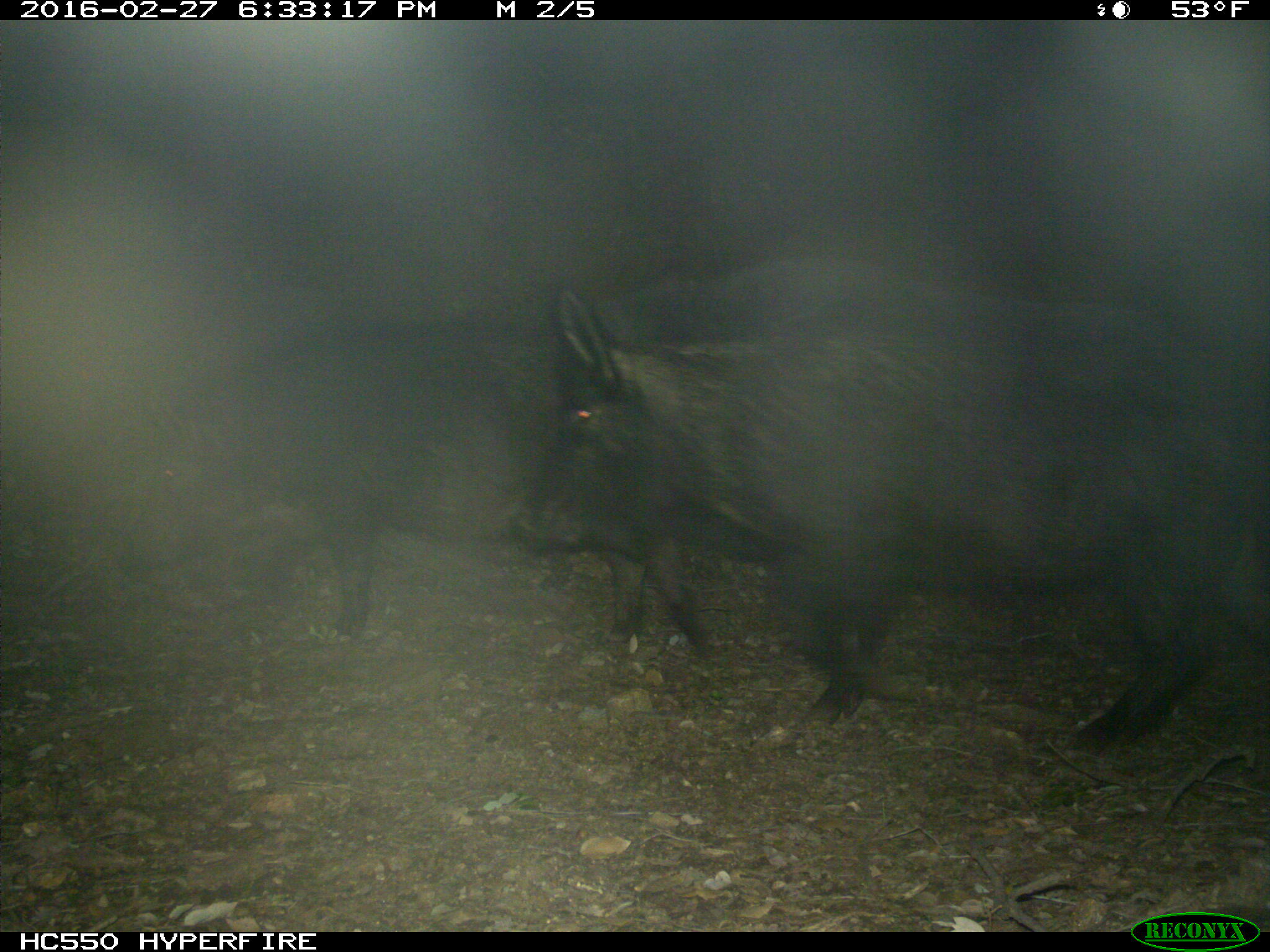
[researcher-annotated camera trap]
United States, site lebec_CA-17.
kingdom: Animalia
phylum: Chordata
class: Mammalia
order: Artiodactyla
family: Suidae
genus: Sus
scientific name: Sus scrofa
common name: wild boar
Sus scrofa (wild boar).